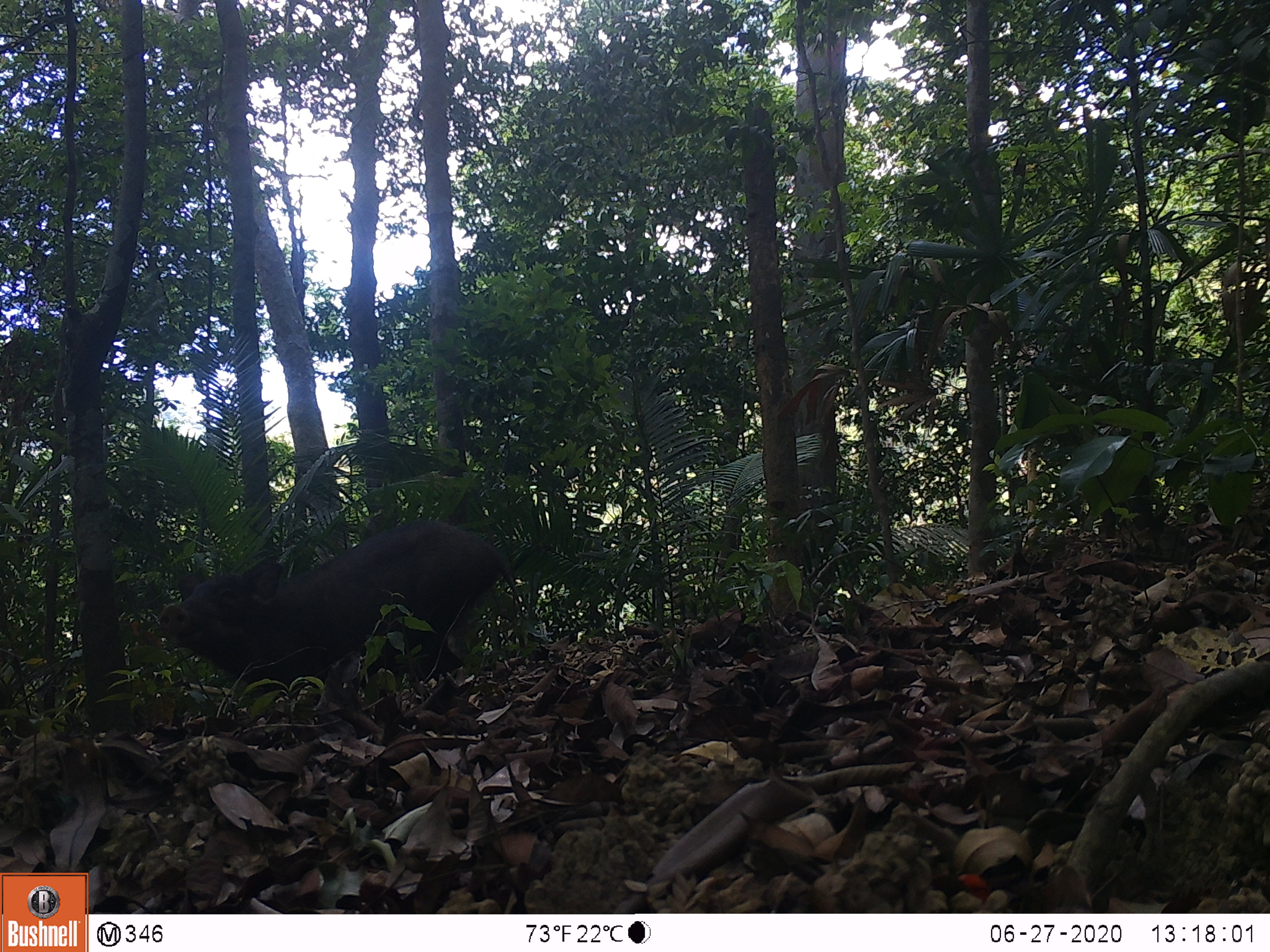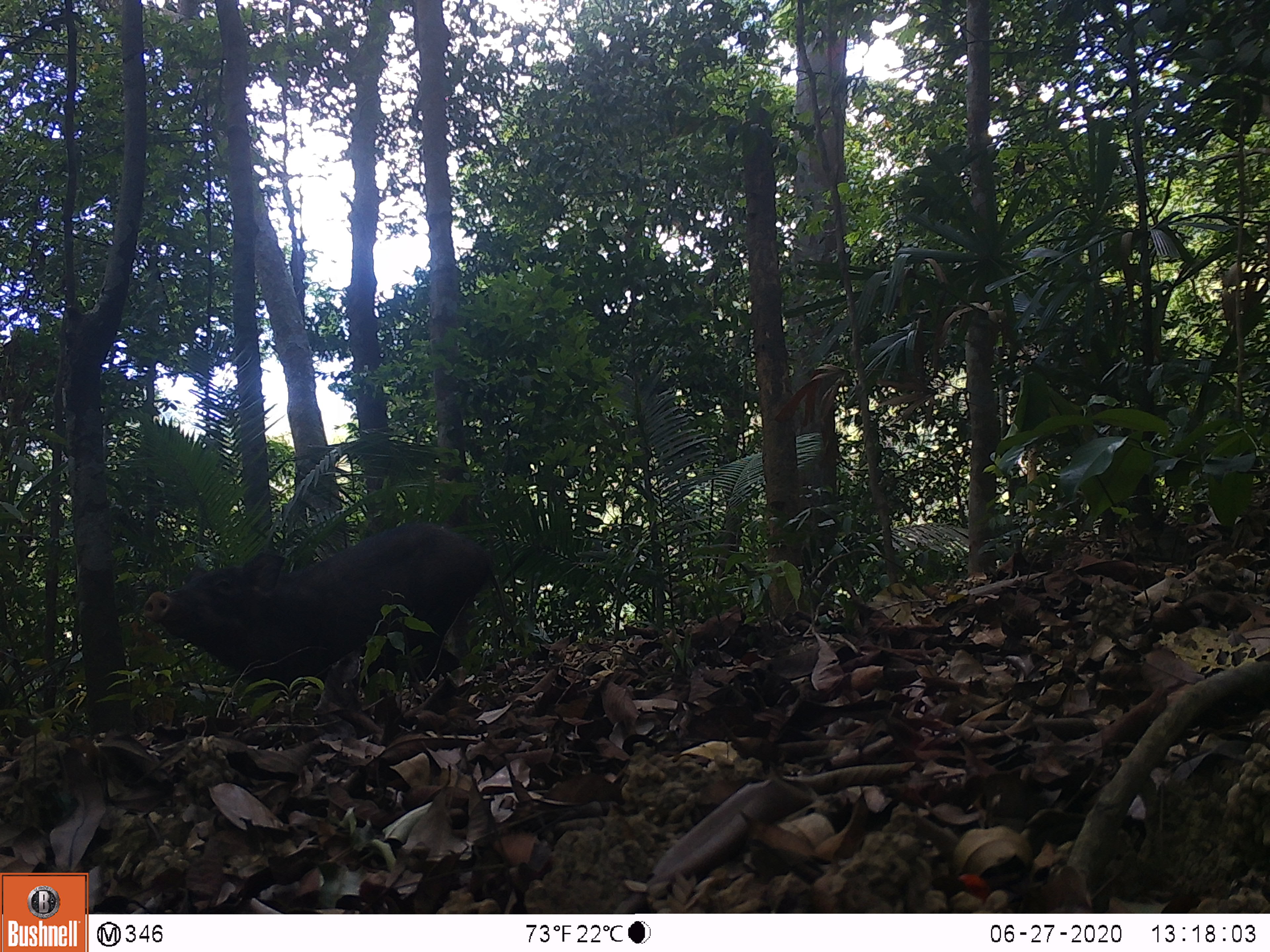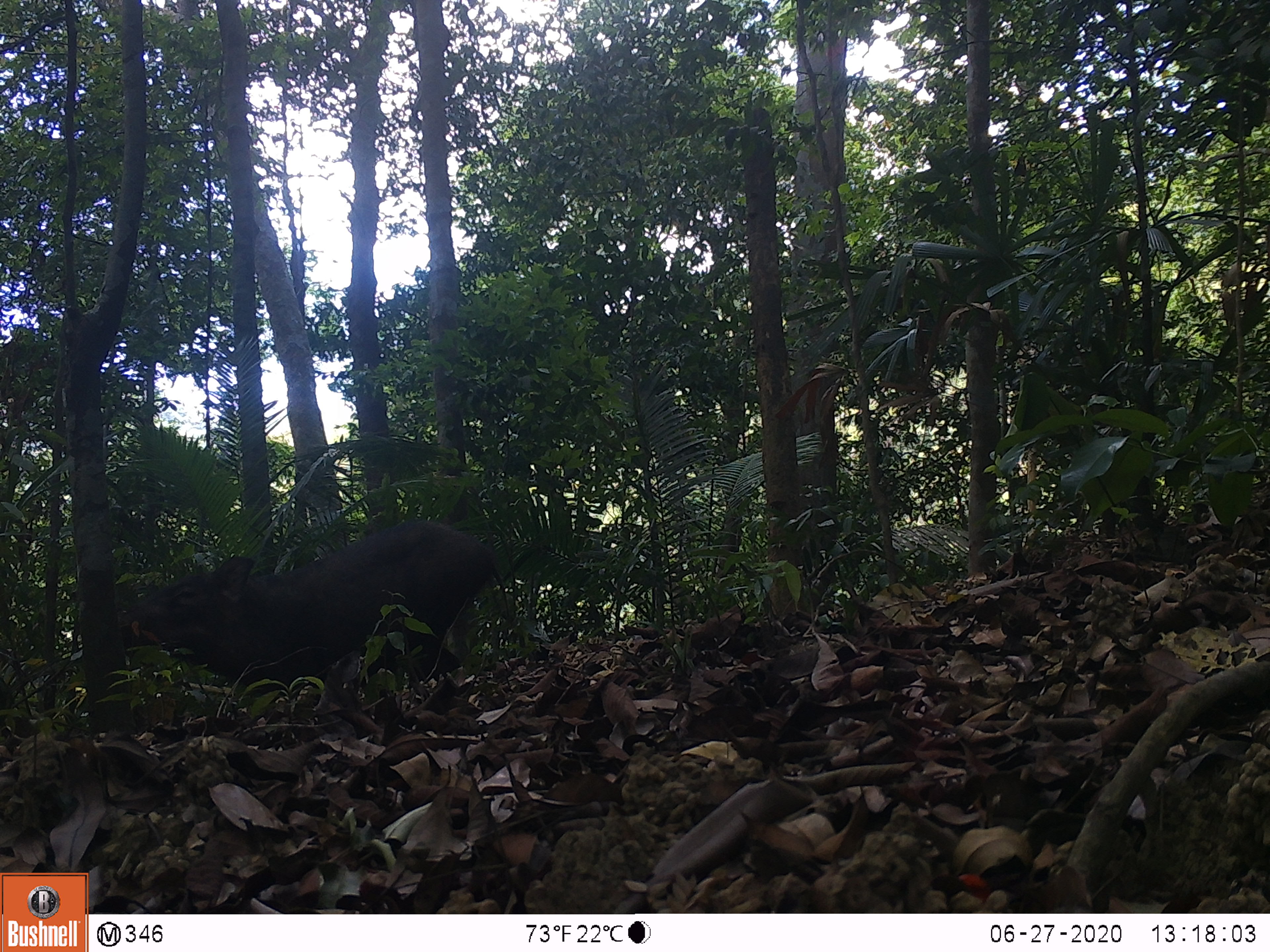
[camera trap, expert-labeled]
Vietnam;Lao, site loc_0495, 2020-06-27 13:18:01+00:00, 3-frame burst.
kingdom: Animalia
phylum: Chordata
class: Mammalia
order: Artiodactyla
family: Suidae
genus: Sus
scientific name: Sus scrofa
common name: eurasian wild pig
Eurasian wild pig (Sus scrofa). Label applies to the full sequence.